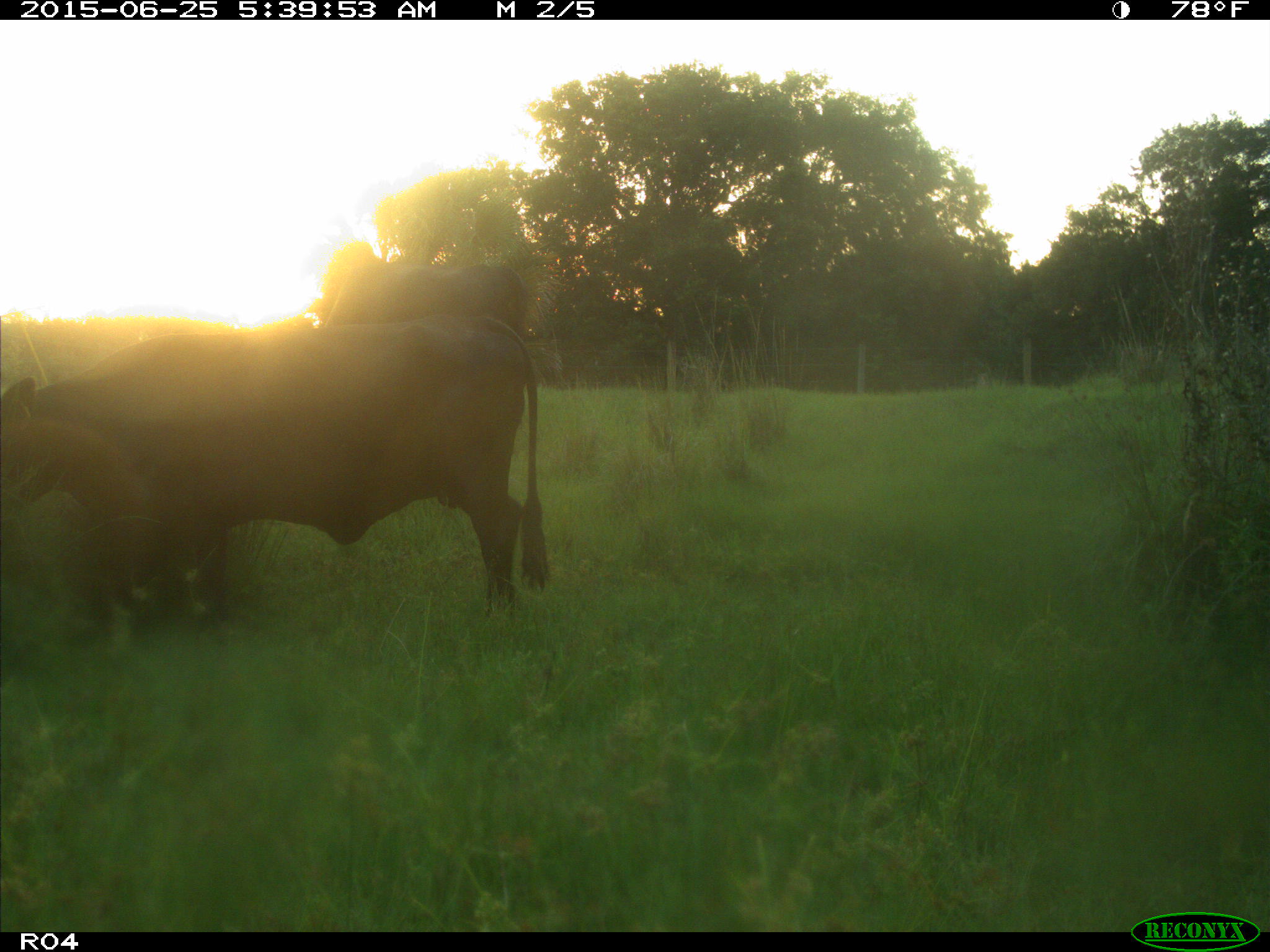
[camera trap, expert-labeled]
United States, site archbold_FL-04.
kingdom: Animalia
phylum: Chordata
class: Mammalia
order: Artiodactyla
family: Bovidae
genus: Bos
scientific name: Bos taurus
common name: domestic cow